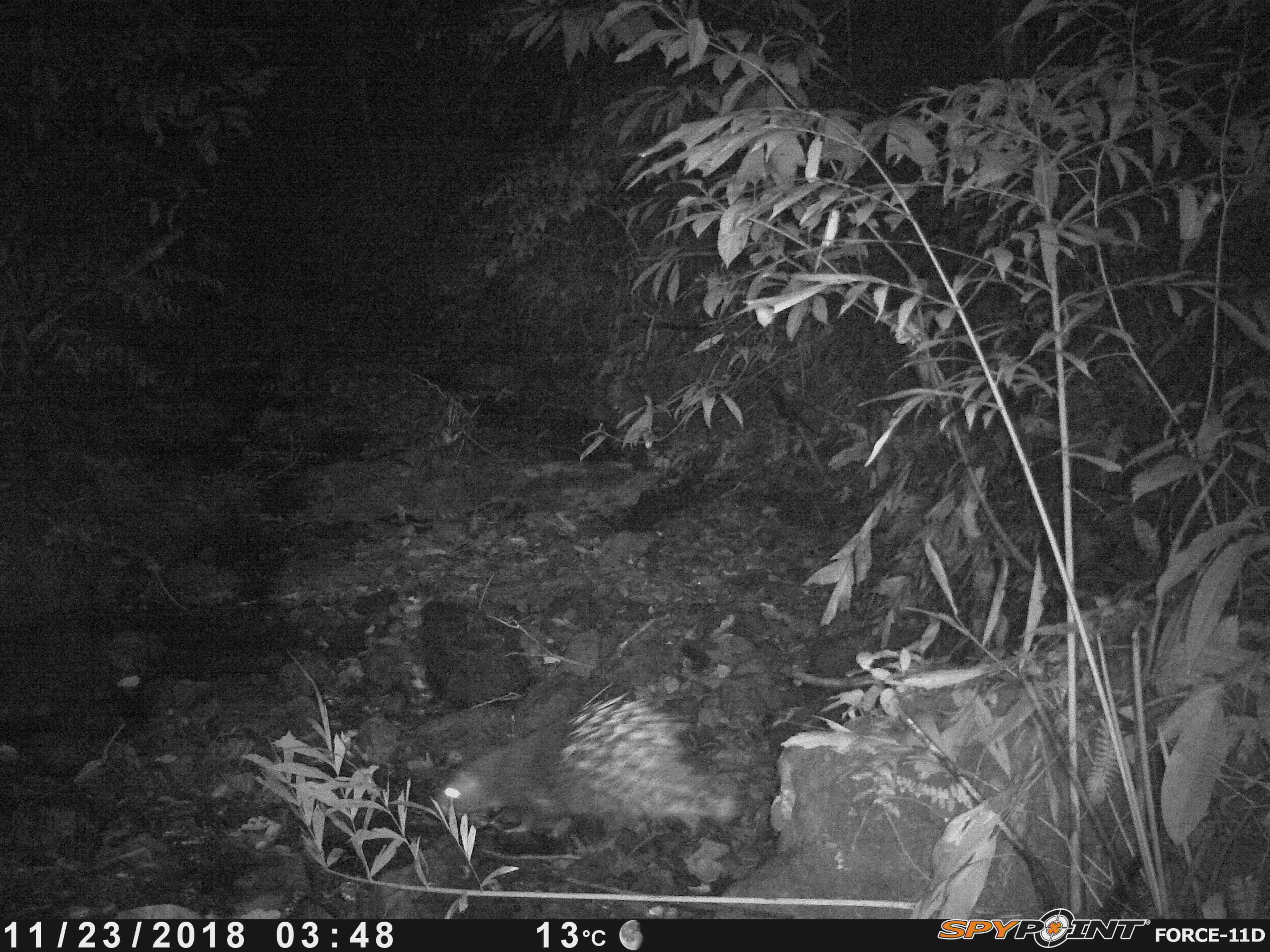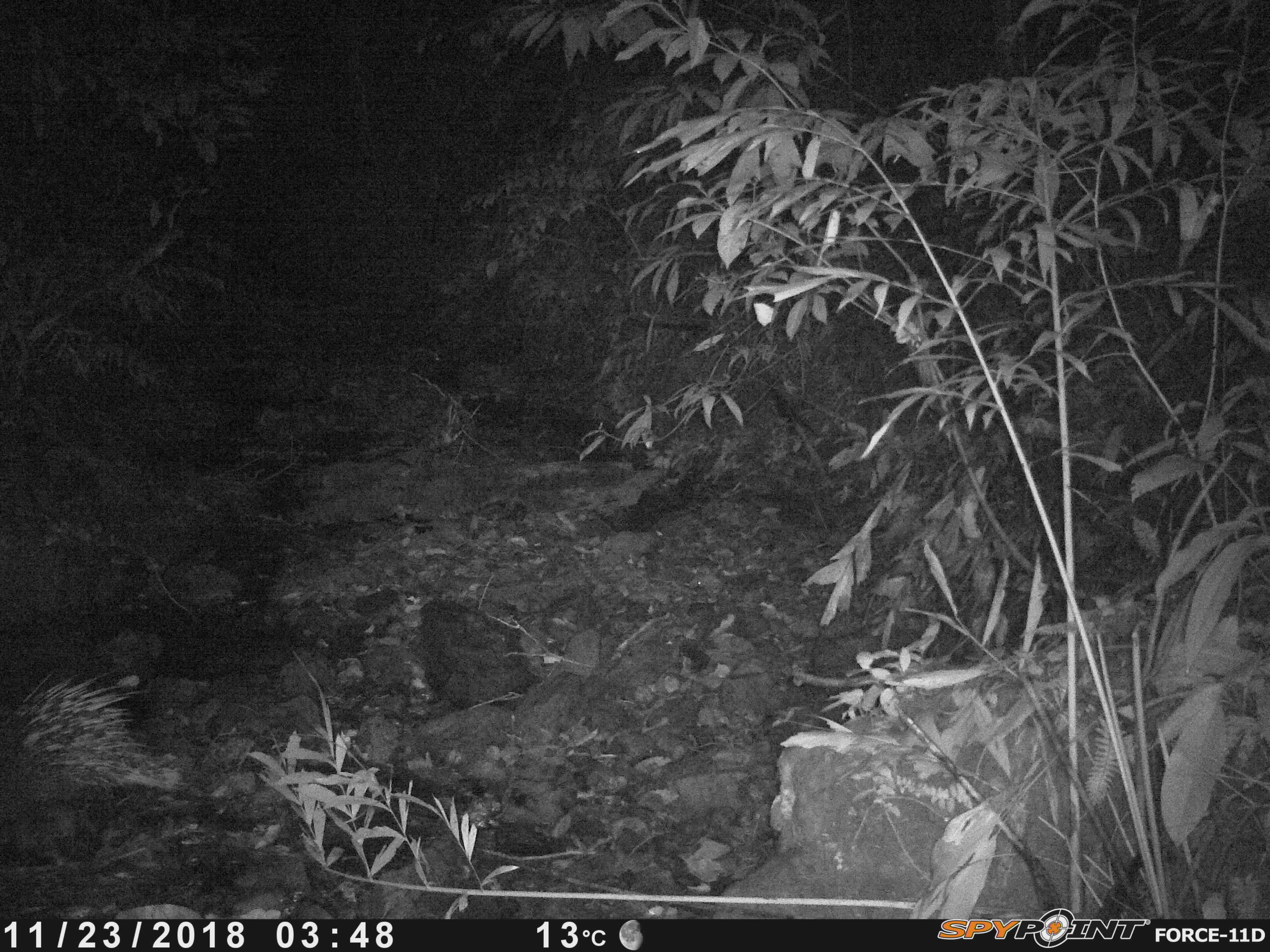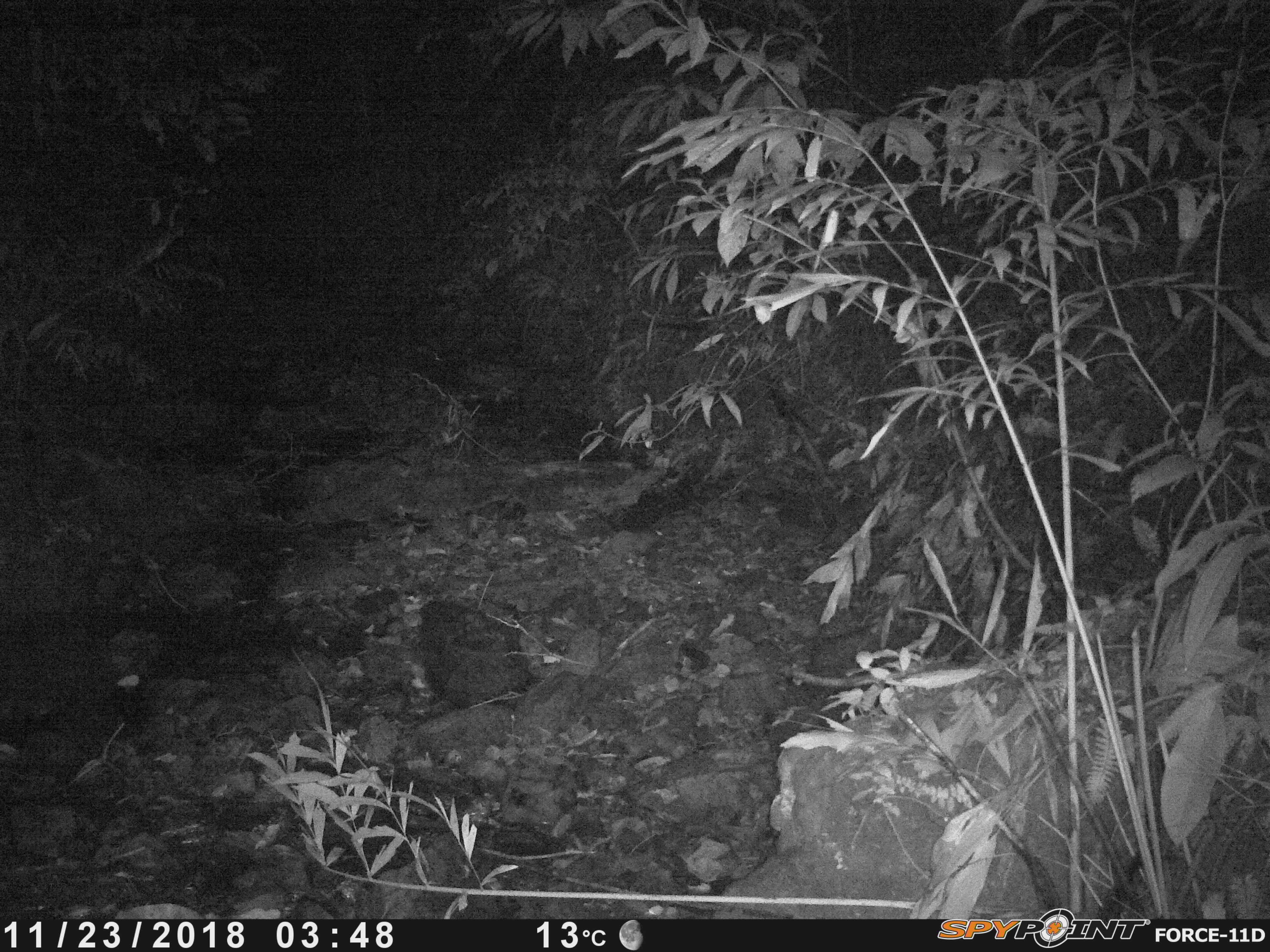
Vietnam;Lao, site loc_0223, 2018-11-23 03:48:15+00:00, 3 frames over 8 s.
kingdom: Animalia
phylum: Chordata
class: Mammalia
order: Rodentia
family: Hystricidae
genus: Hystrix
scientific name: Hystrix brachyura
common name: malayan porcupine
Malayan porcupine (Hystrix brachyura). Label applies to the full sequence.